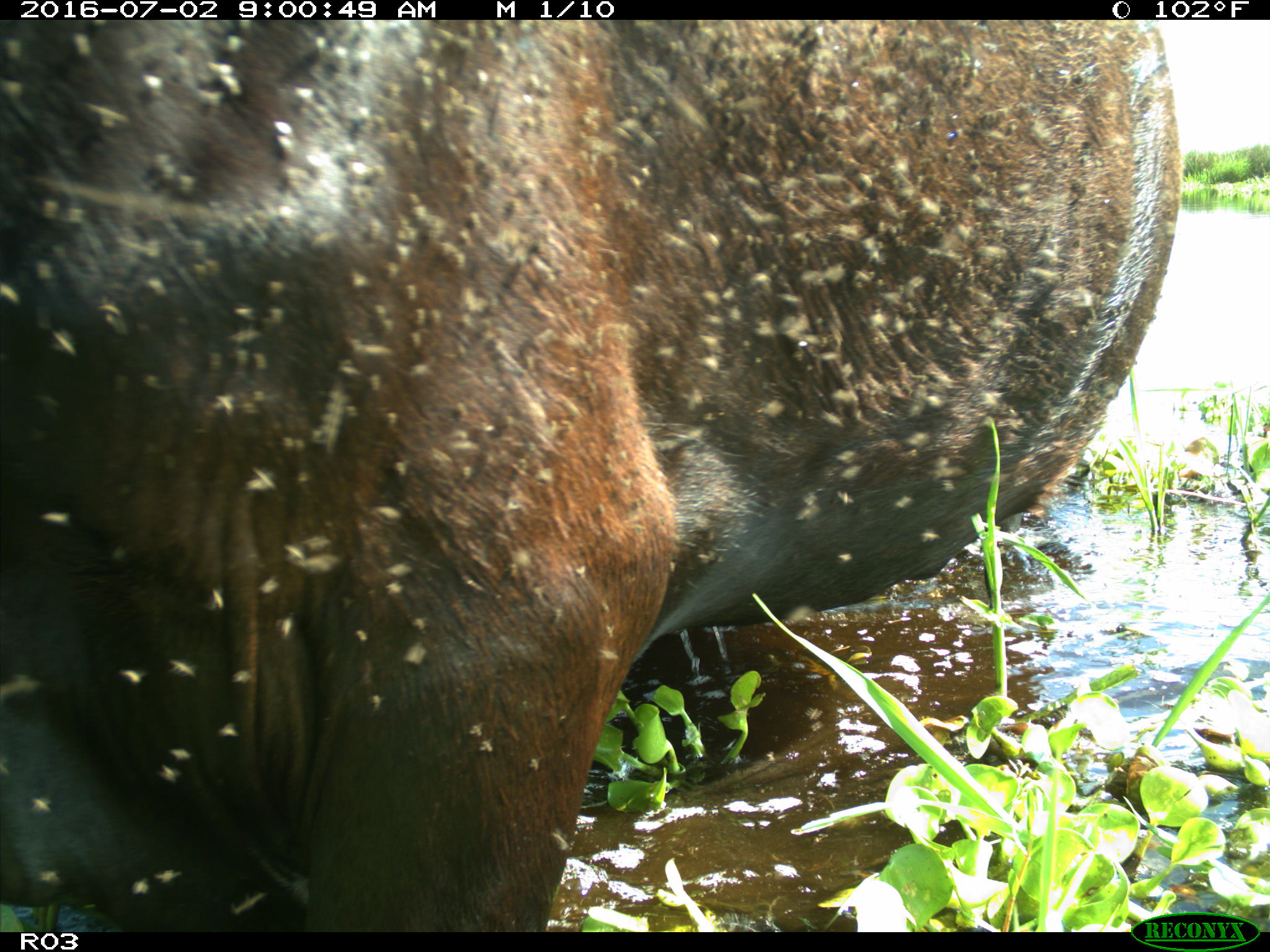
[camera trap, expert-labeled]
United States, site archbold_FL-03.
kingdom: Animalia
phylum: Chordata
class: Mammalia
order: Artiodactyla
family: Bovidae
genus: Bos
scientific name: Bos taurus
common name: domestic cow